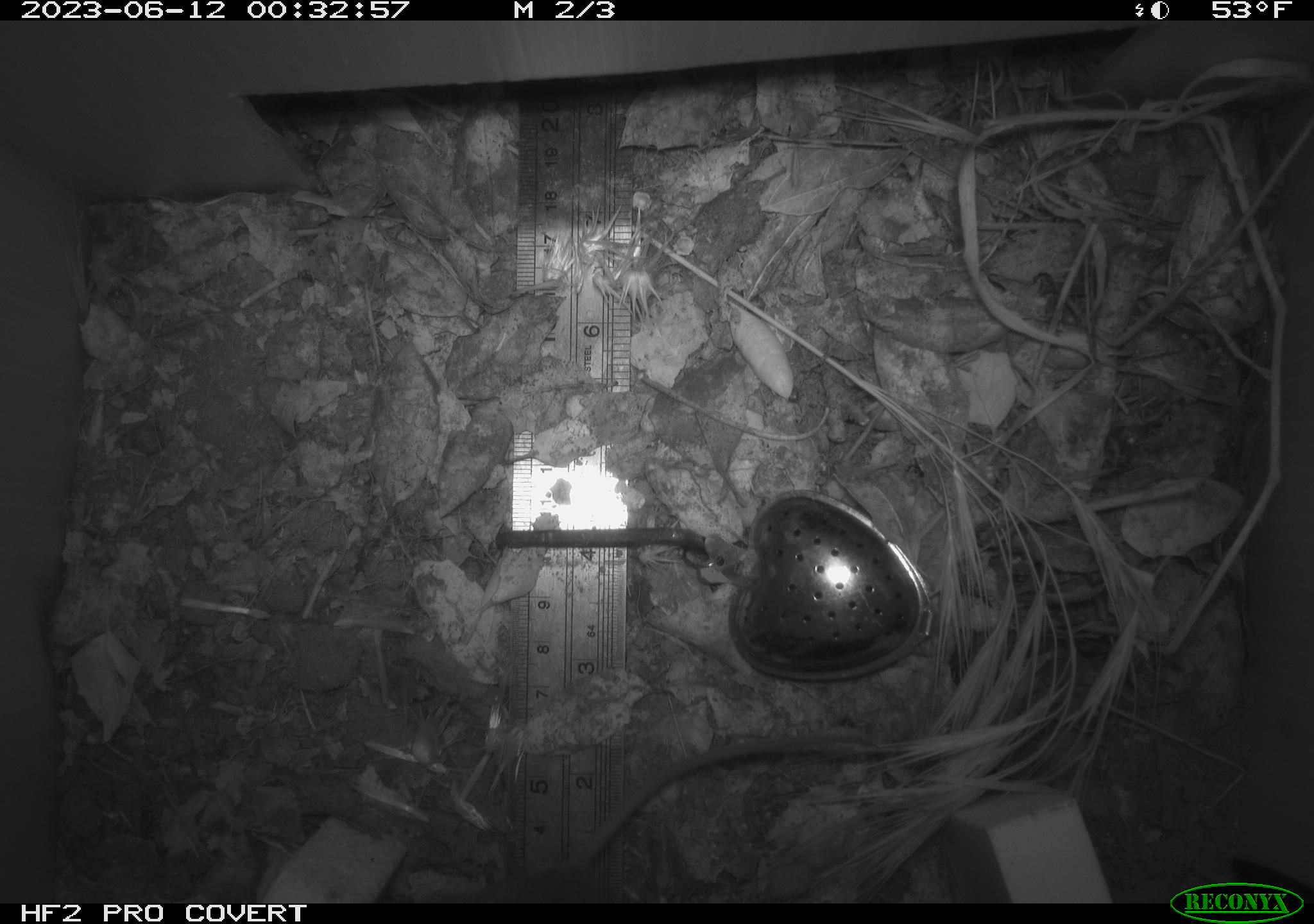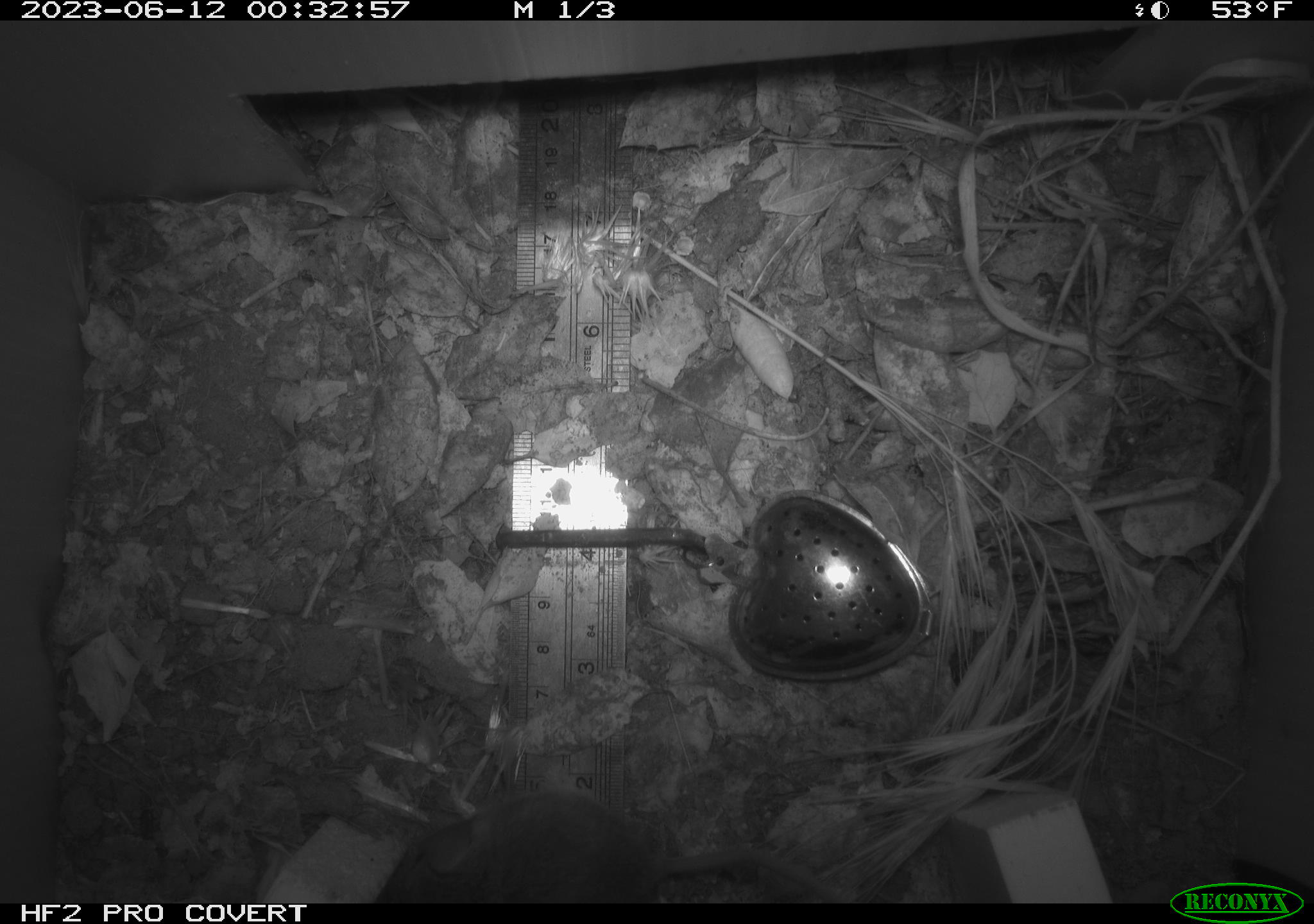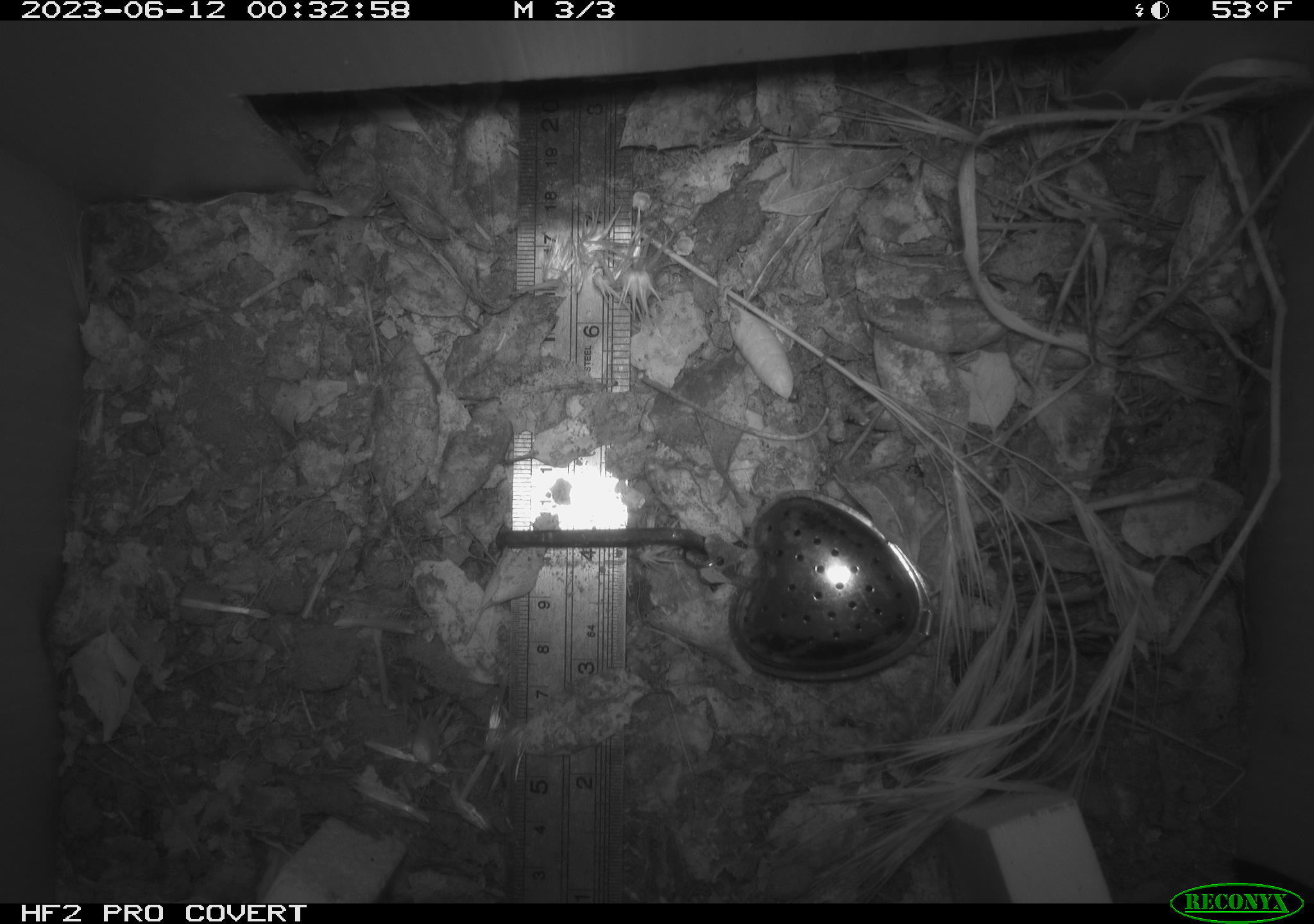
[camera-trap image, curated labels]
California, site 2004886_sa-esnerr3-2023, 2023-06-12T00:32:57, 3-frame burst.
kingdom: Animalia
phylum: Chordata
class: Mammalia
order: Rodentia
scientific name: Rodentia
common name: mouse species